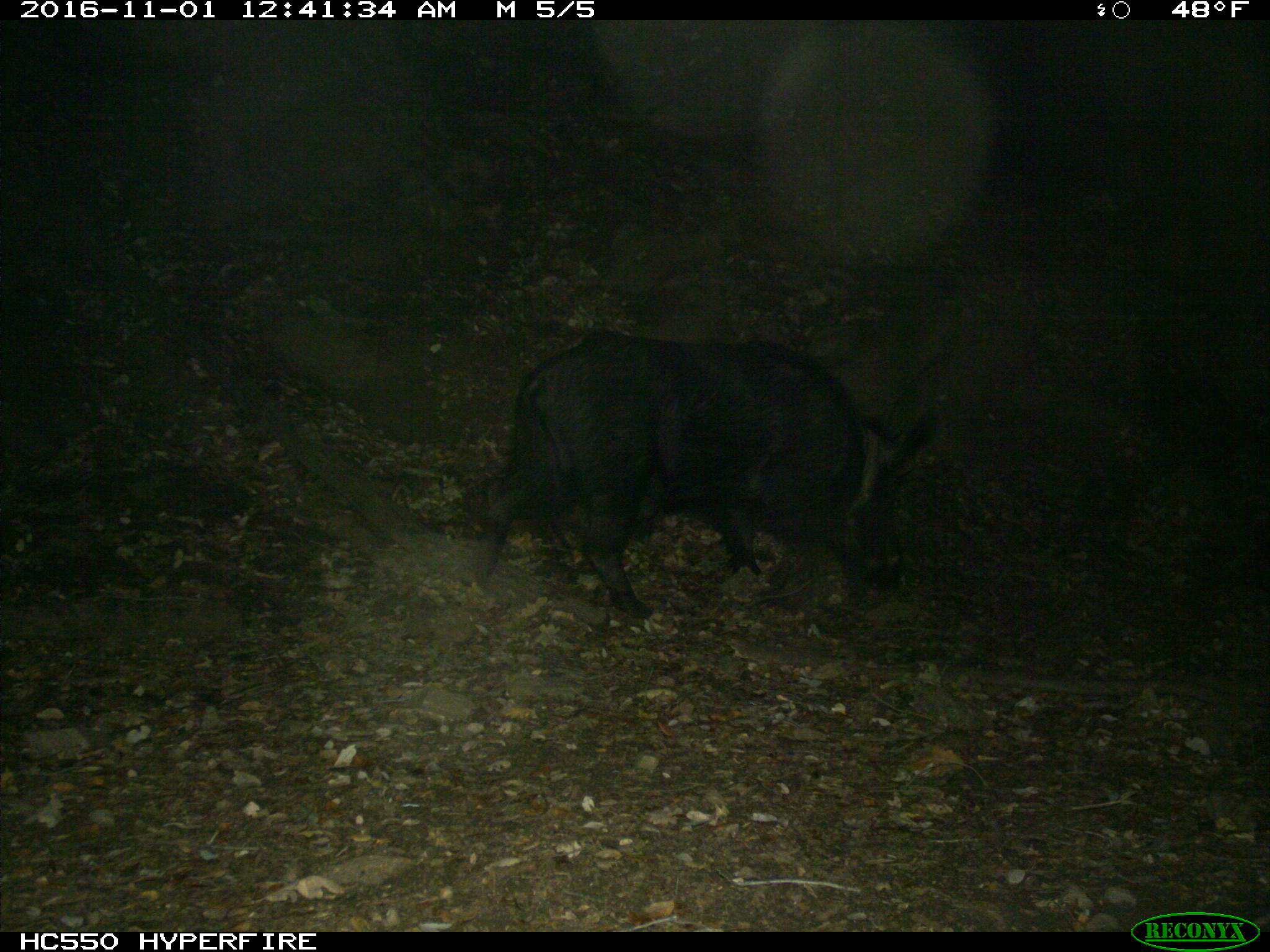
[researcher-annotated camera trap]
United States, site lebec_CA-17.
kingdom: Animalia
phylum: Chordata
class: Mammalia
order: Artiodactyla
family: Suidae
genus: Sus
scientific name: Sus scrofa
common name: wild boar